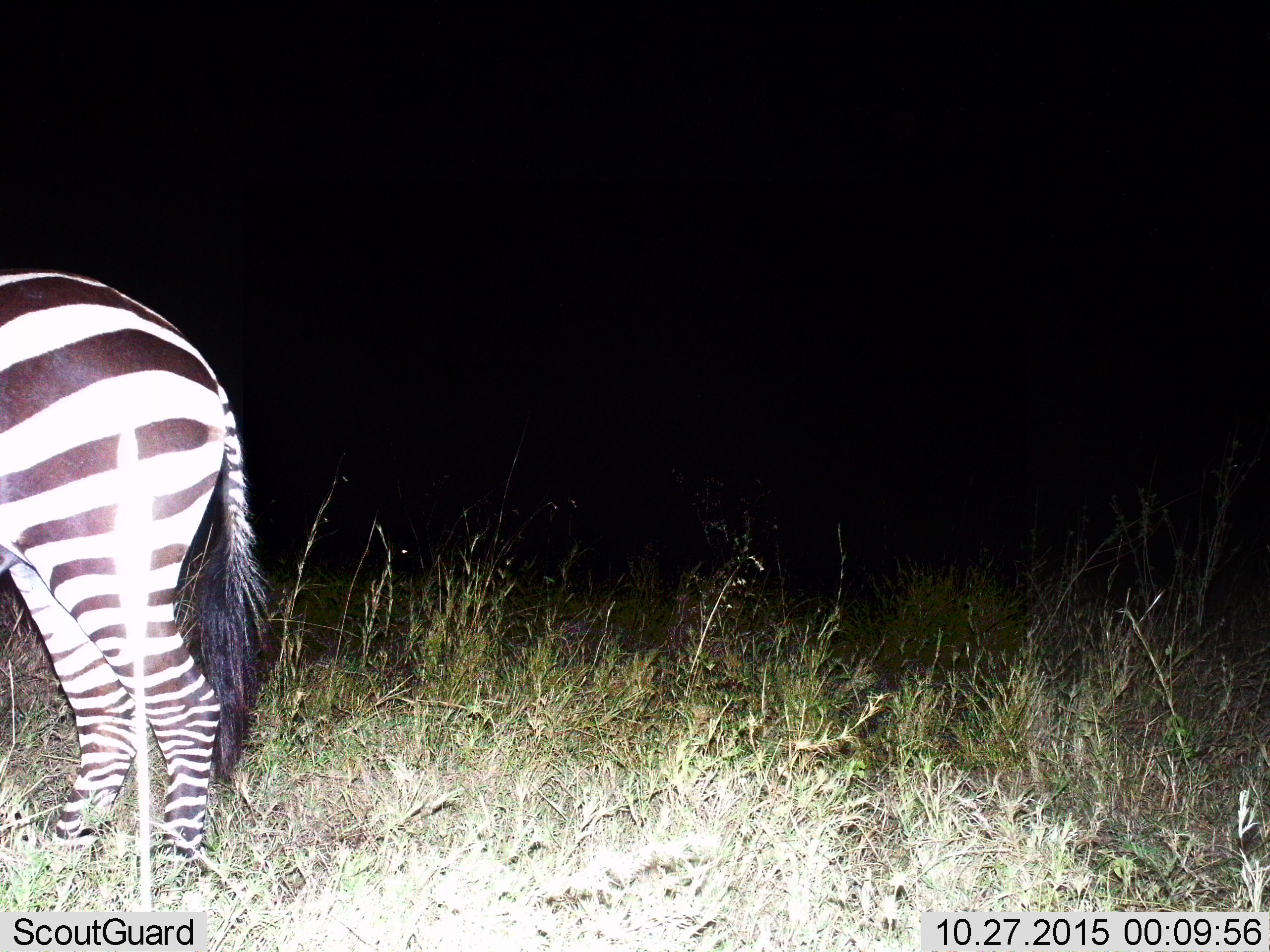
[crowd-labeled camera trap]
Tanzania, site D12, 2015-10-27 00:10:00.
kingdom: Animalia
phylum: Chordata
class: Mammalia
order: Perissodactyla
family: Equidae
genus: Equus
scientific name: Equus quagga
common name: plains zebra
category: zebra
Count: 1.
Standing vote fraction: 95%.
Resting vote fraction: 11%.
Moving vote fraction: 5%.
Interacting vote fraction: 0%.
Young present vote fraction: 0%.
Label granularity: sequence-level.